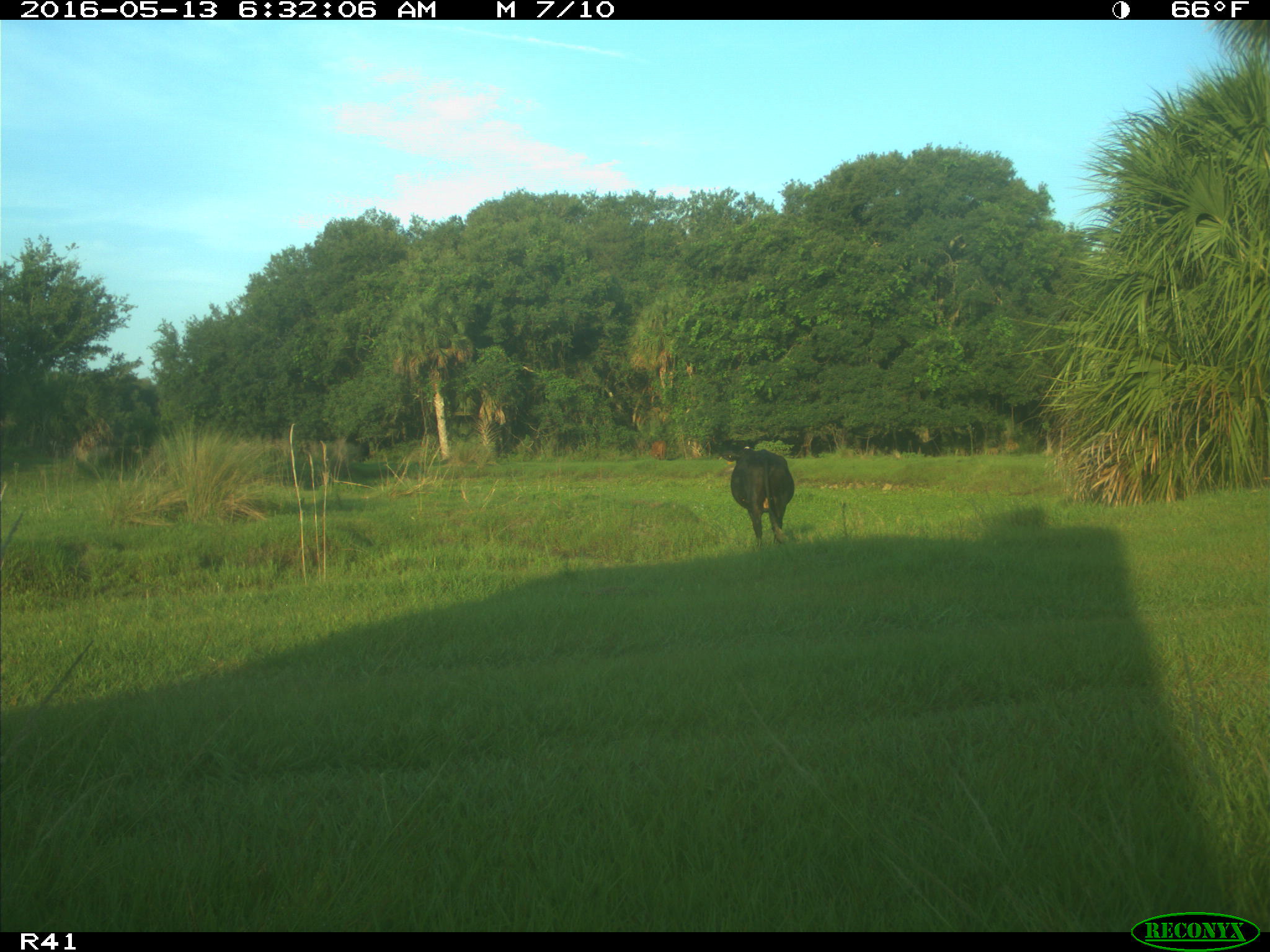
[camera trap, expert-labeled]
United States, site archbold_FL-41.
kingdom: Animalia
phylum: Chordata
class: Mammalia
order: Artiodactyla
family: Bovidae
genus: Bos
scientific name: Bos taurus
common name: domestic cow